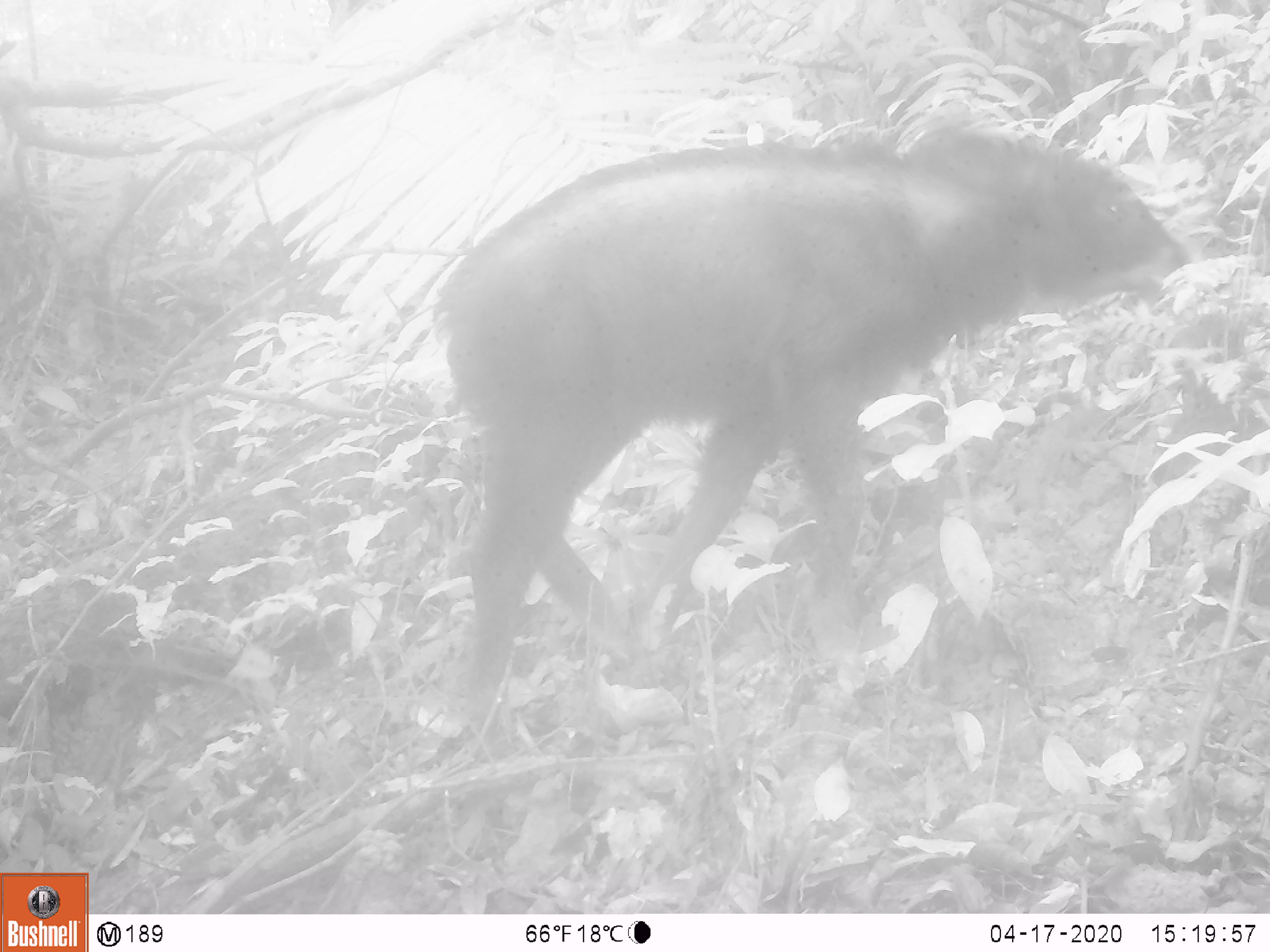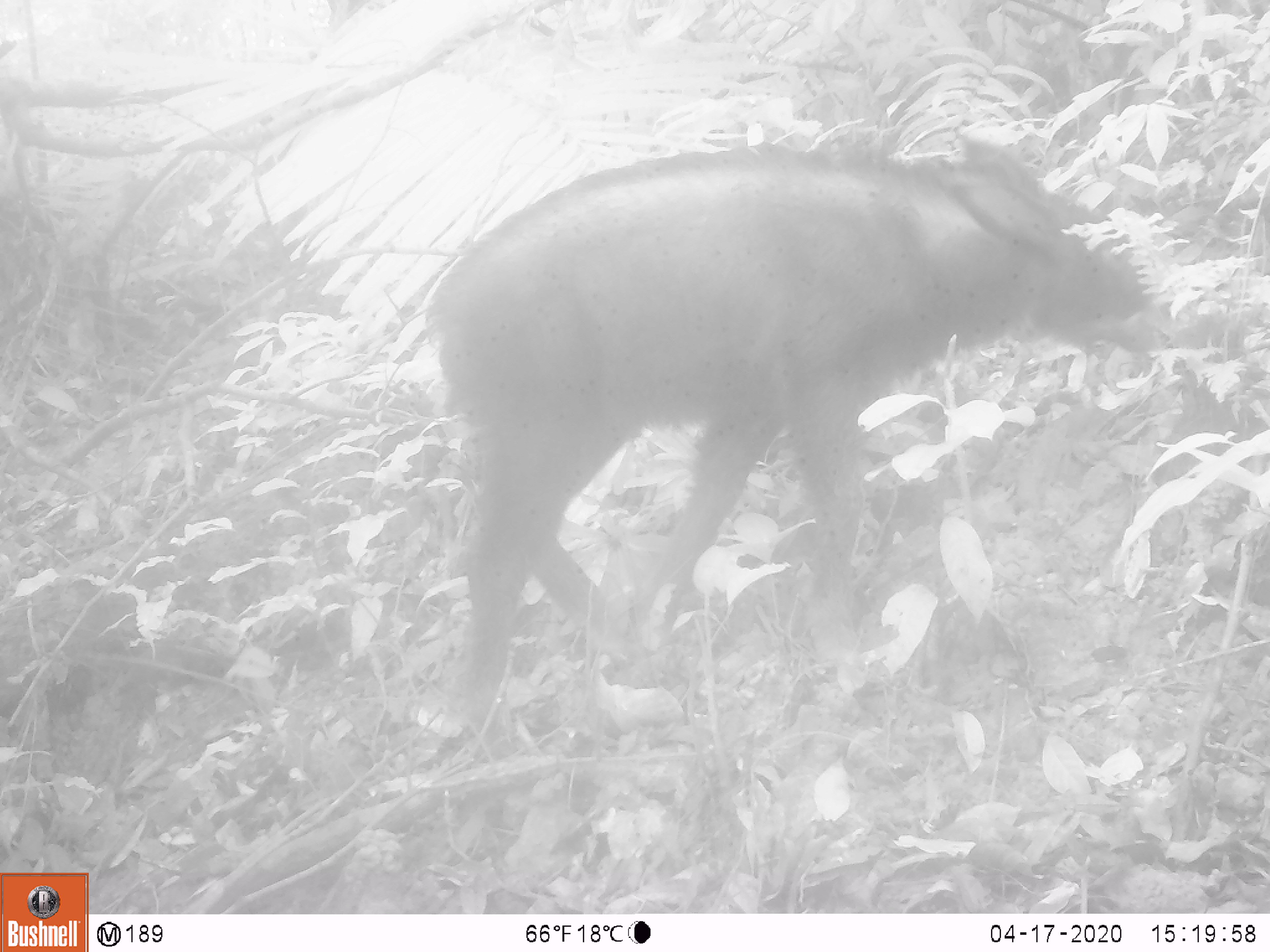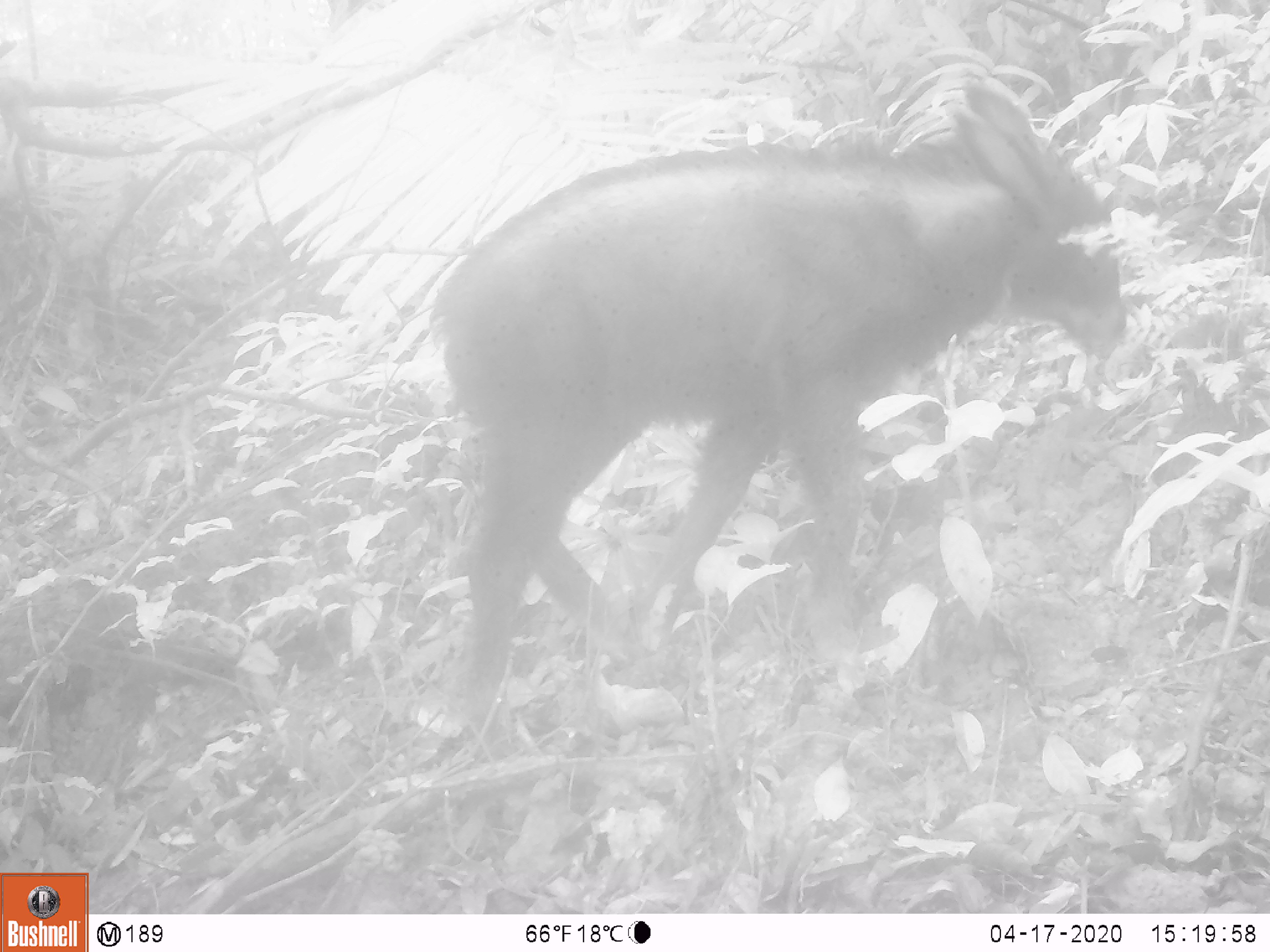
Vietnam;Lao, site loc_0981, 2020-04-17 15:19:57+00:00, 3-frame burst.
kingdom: Animalia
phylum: Chordata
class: Mammalia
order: Artiodactyla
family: Bovidae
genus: Capricornis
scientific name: Capricornis sumatraensis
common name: chinese serow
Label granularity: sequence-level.